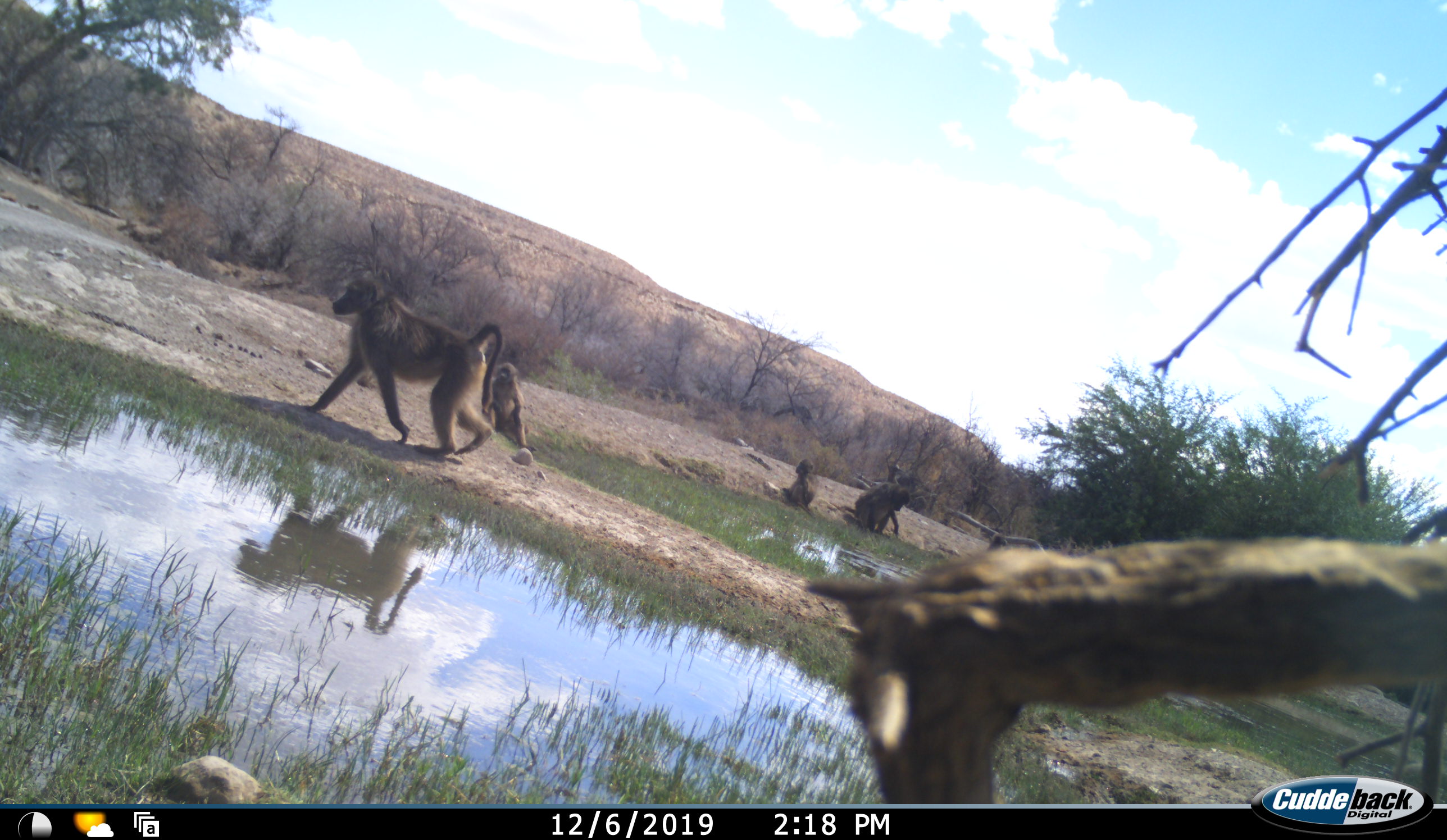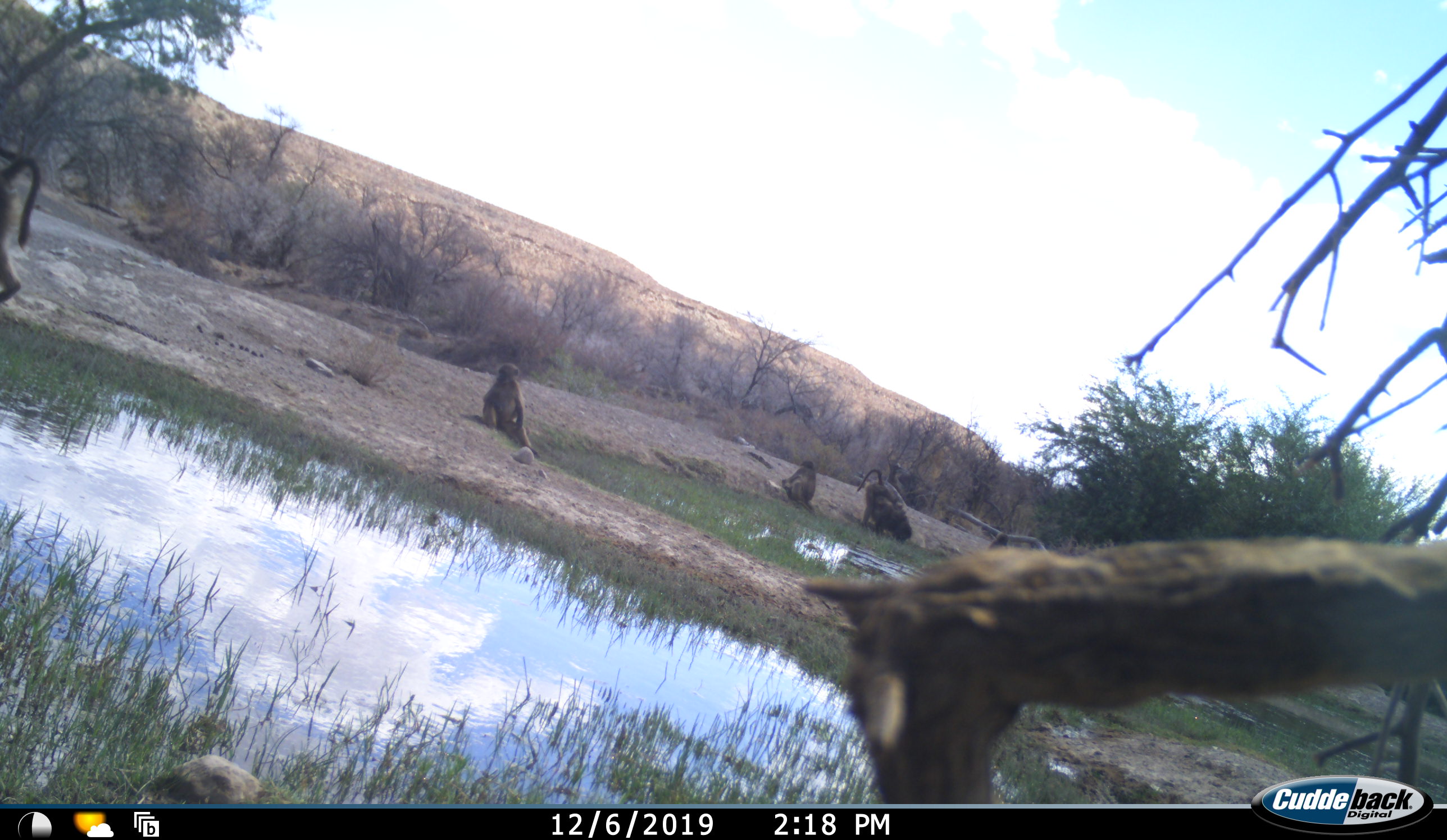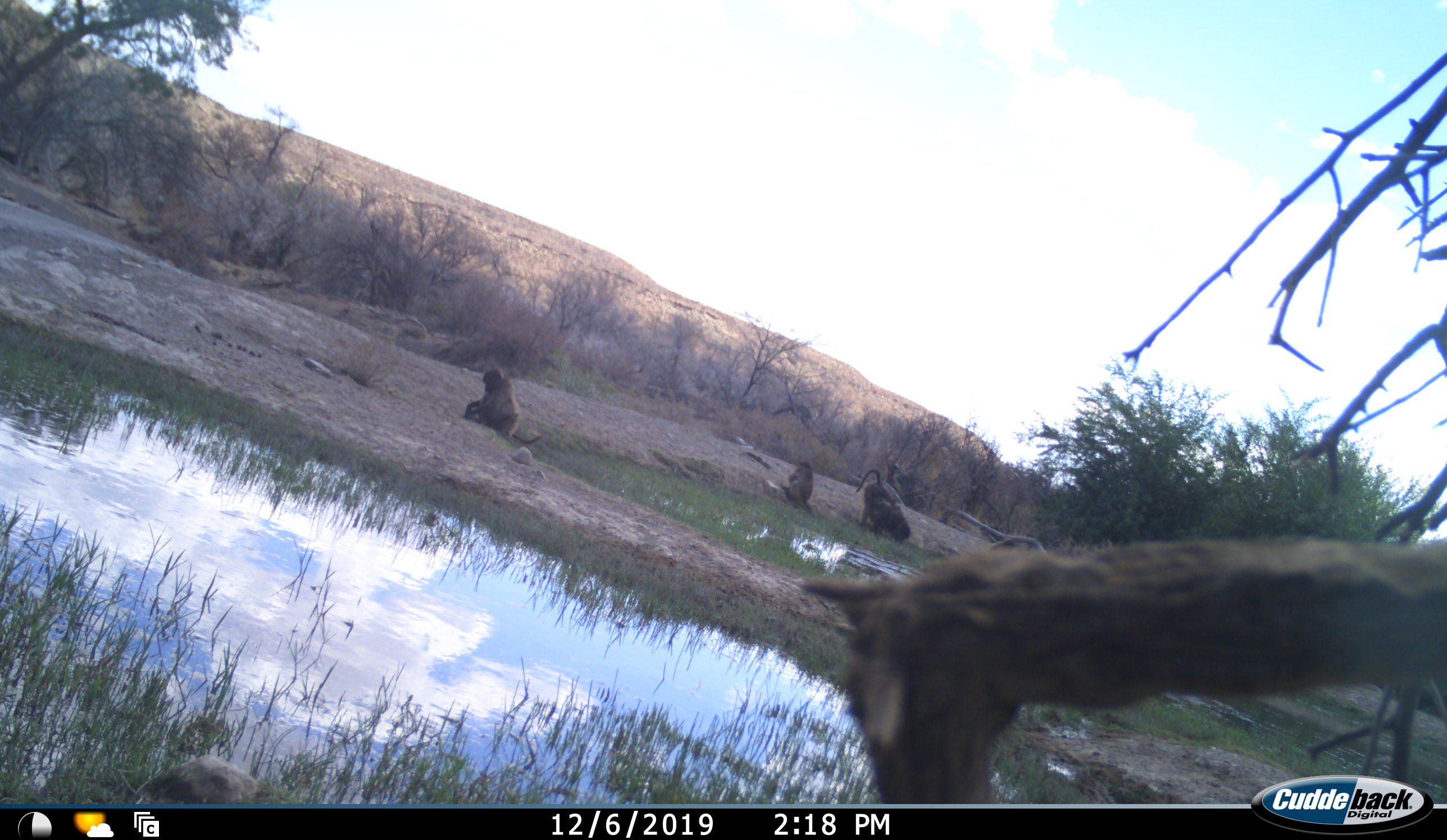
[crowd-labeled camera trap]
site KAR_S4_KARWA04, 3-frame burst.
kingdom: Animalia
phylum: Chordata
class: Mammalia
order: Primates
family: Cercopithecidae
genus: Papio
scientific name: Papio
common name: baboon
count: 4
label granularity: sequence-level